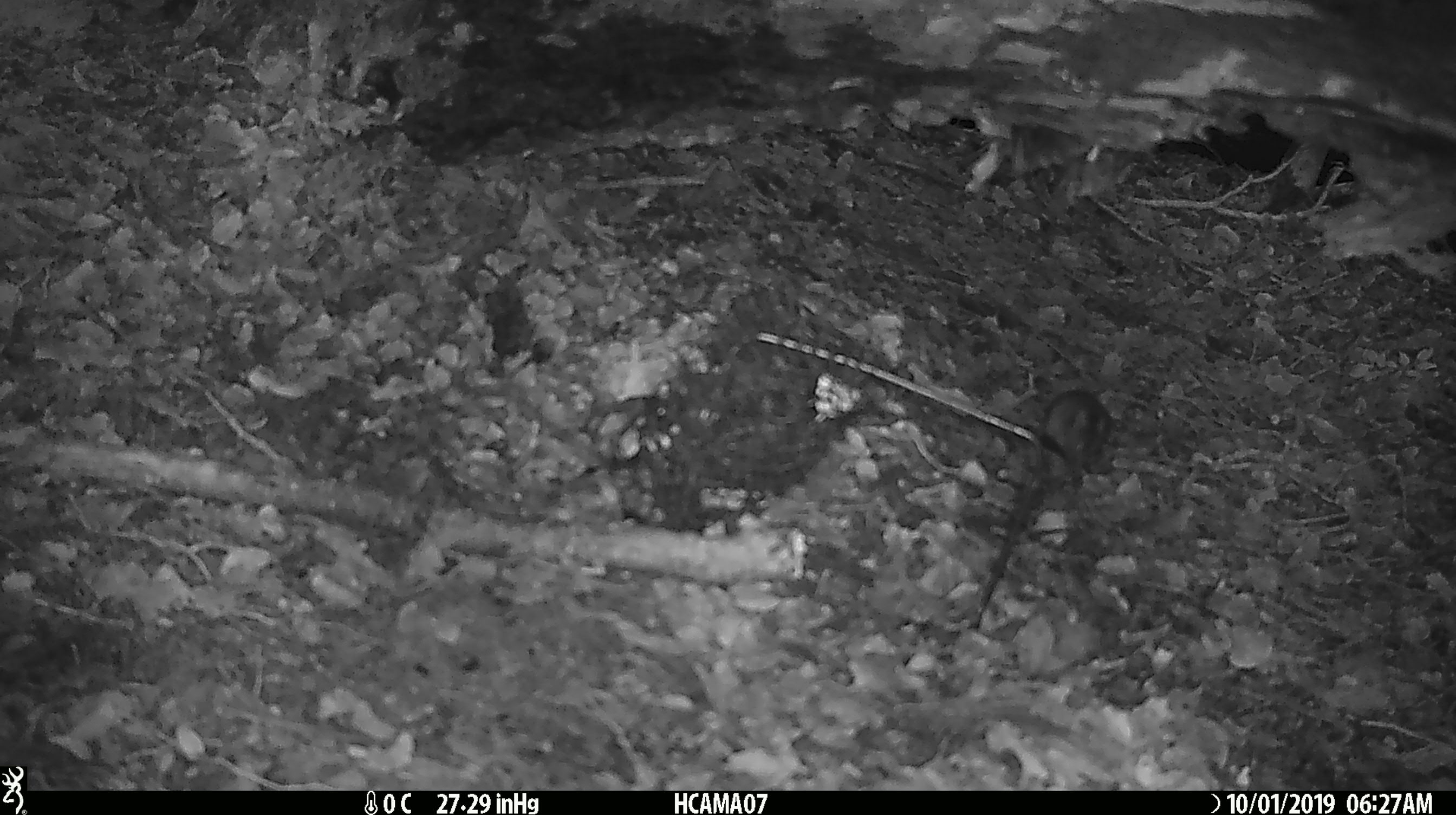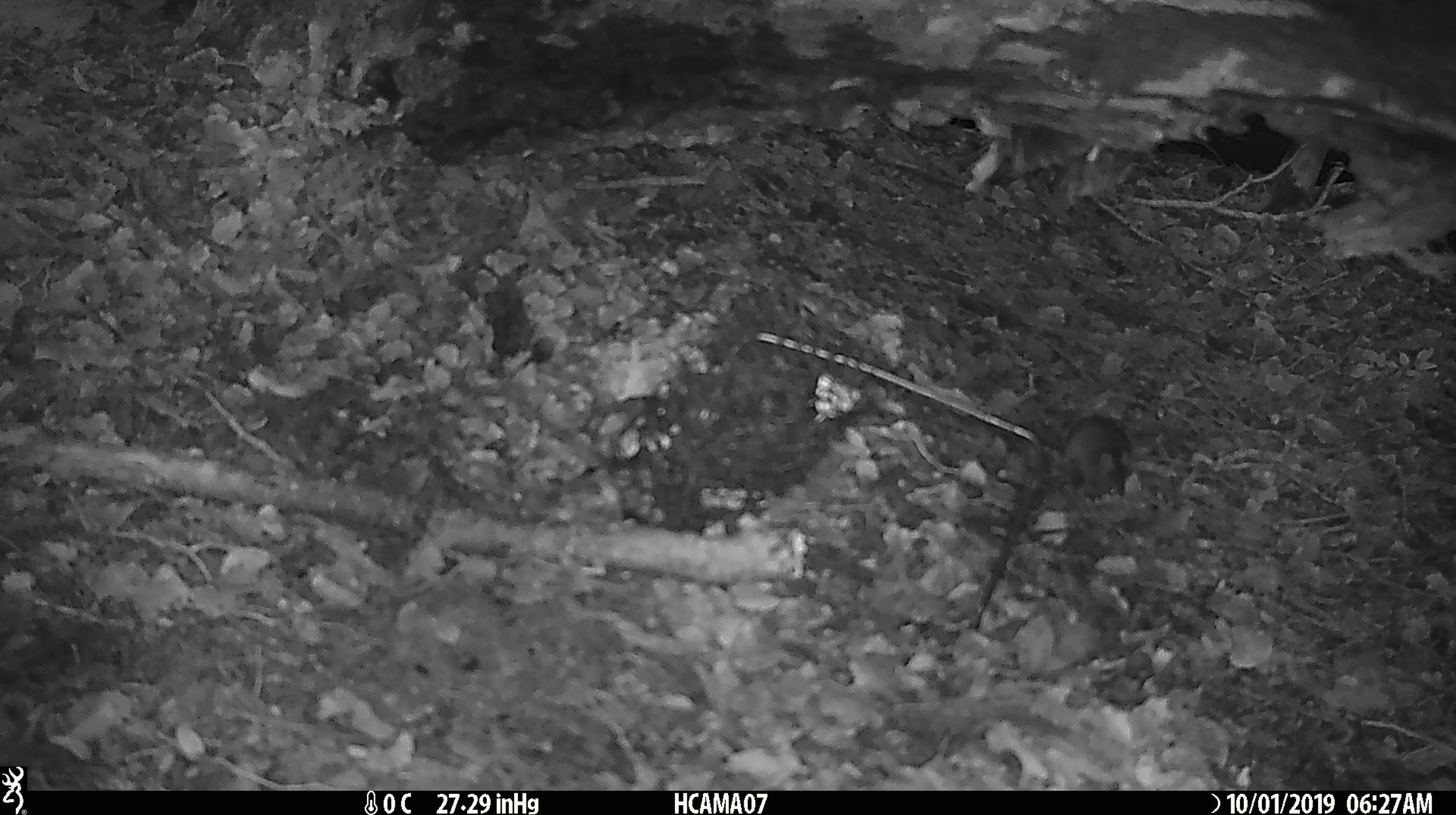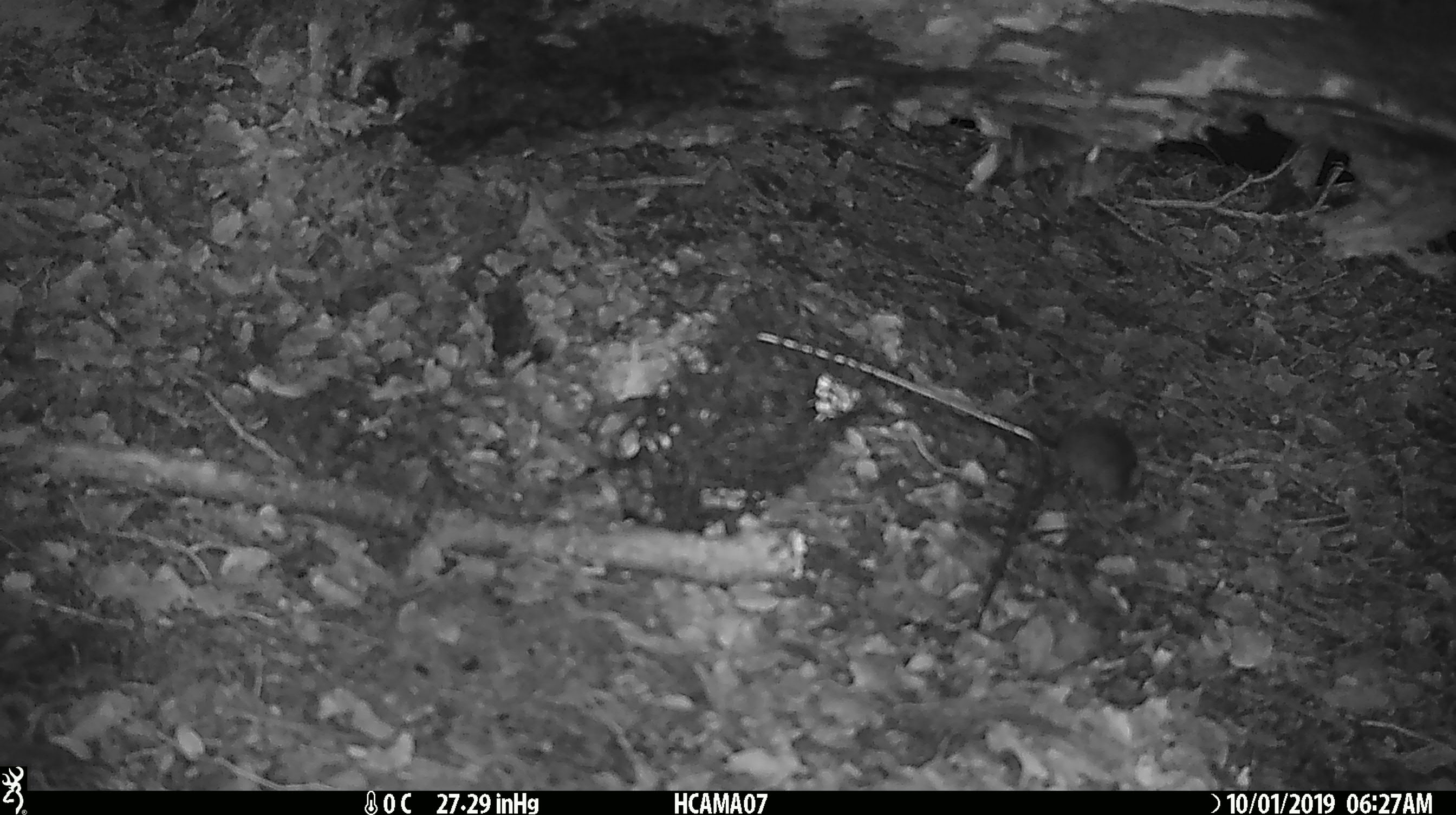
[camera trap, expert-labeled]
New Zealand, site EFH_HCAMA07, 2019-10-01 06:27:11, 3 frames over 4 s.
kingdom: Animalia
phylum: Chordata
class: Mammalia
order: Rodentia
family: Muridae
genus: Mus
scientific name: Mus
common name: mouse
Mouse (Mus).